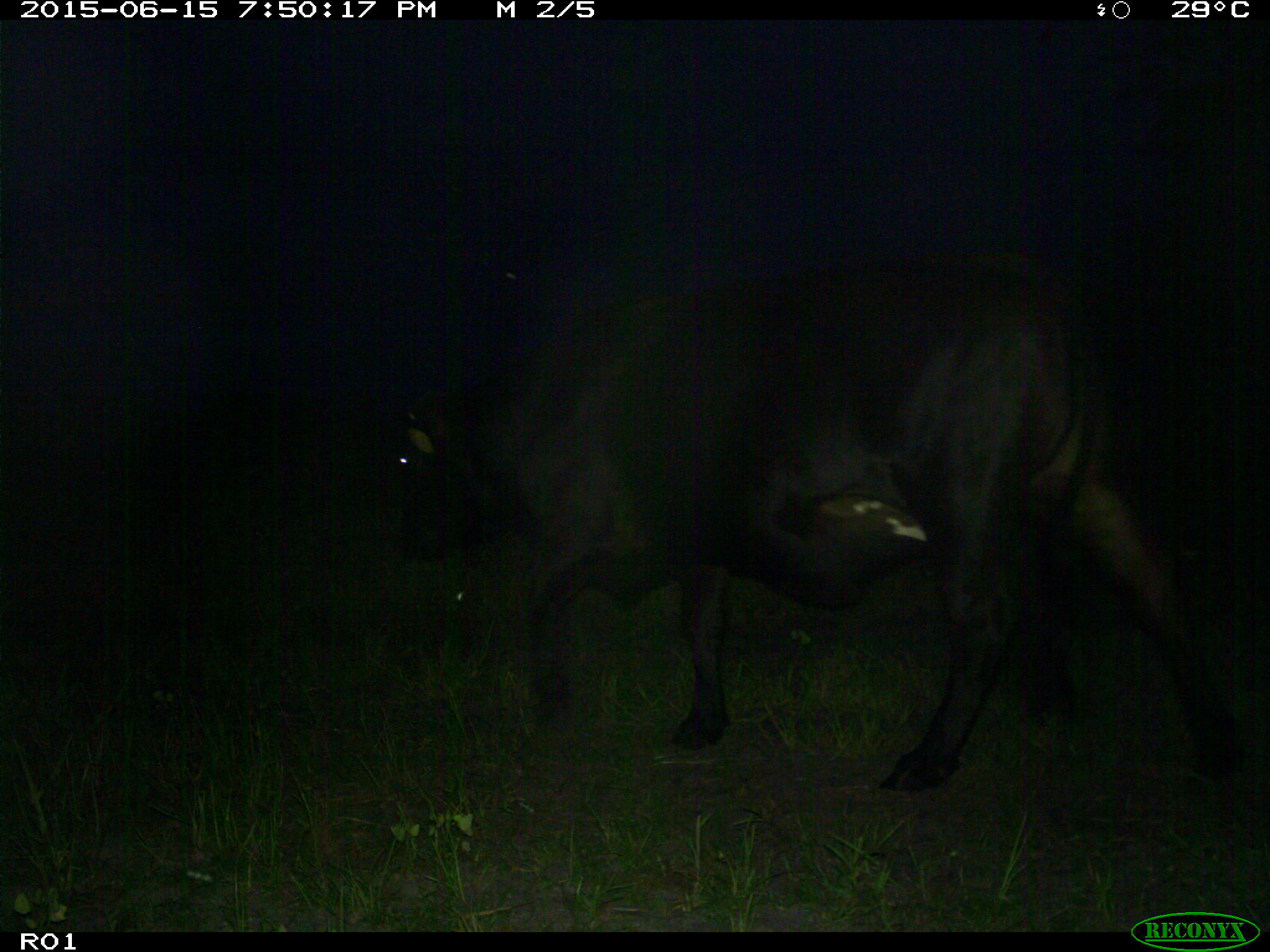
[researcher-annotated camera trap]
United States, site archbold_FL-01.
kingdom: Animalia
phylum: Chordata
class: Mammalia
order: Artiodactyla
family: Bovidae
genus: Bos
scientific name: Bos taurus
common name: domestic cow